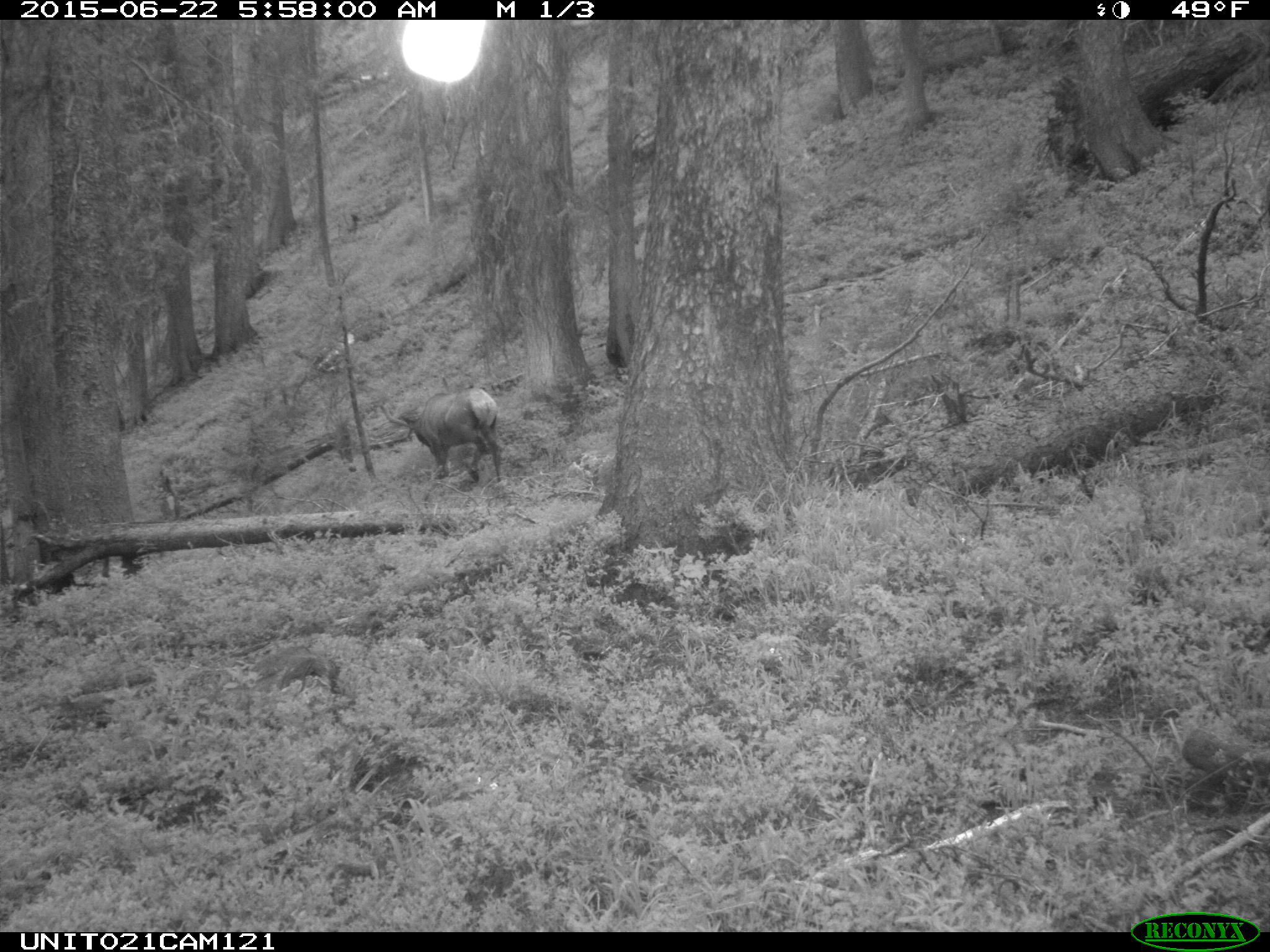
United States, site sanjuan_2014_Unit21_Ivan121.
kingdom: Animalia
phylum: Chordata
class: Mammalia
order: Artiodactyla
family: Cervidae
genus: Cervus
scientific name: Cervus elaphus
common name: red deer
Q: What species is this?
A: Cervus elaphus (red deer).